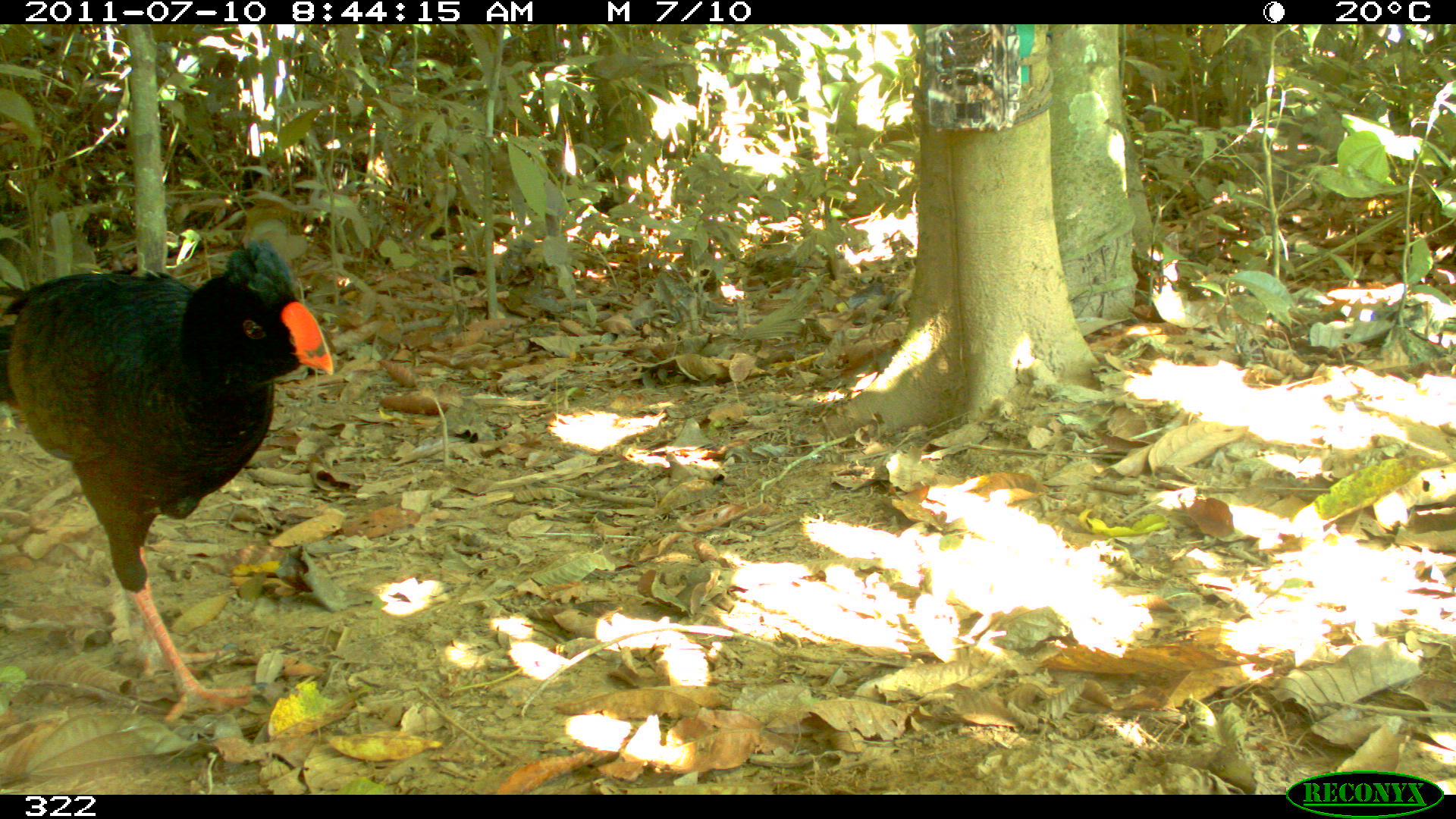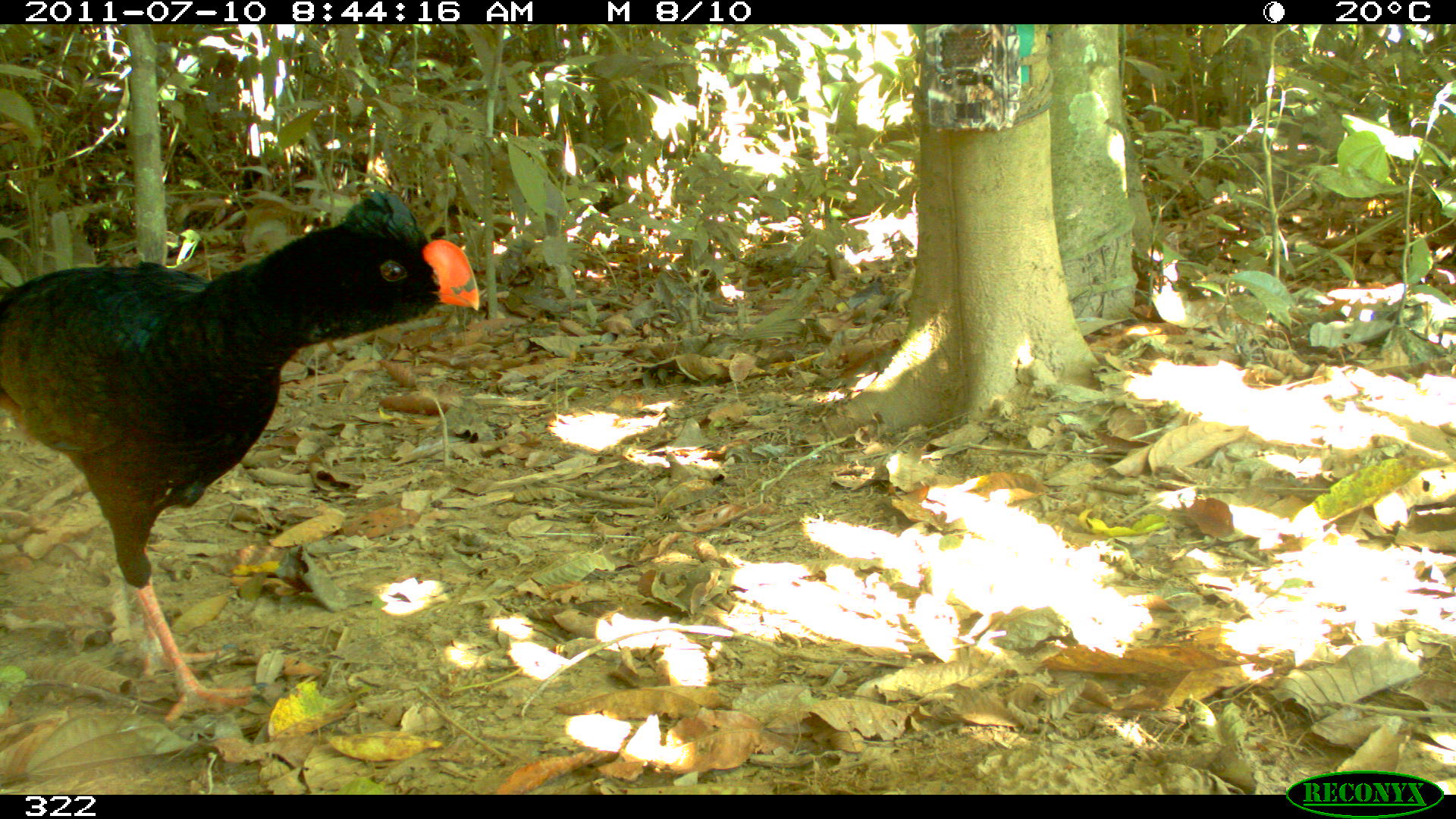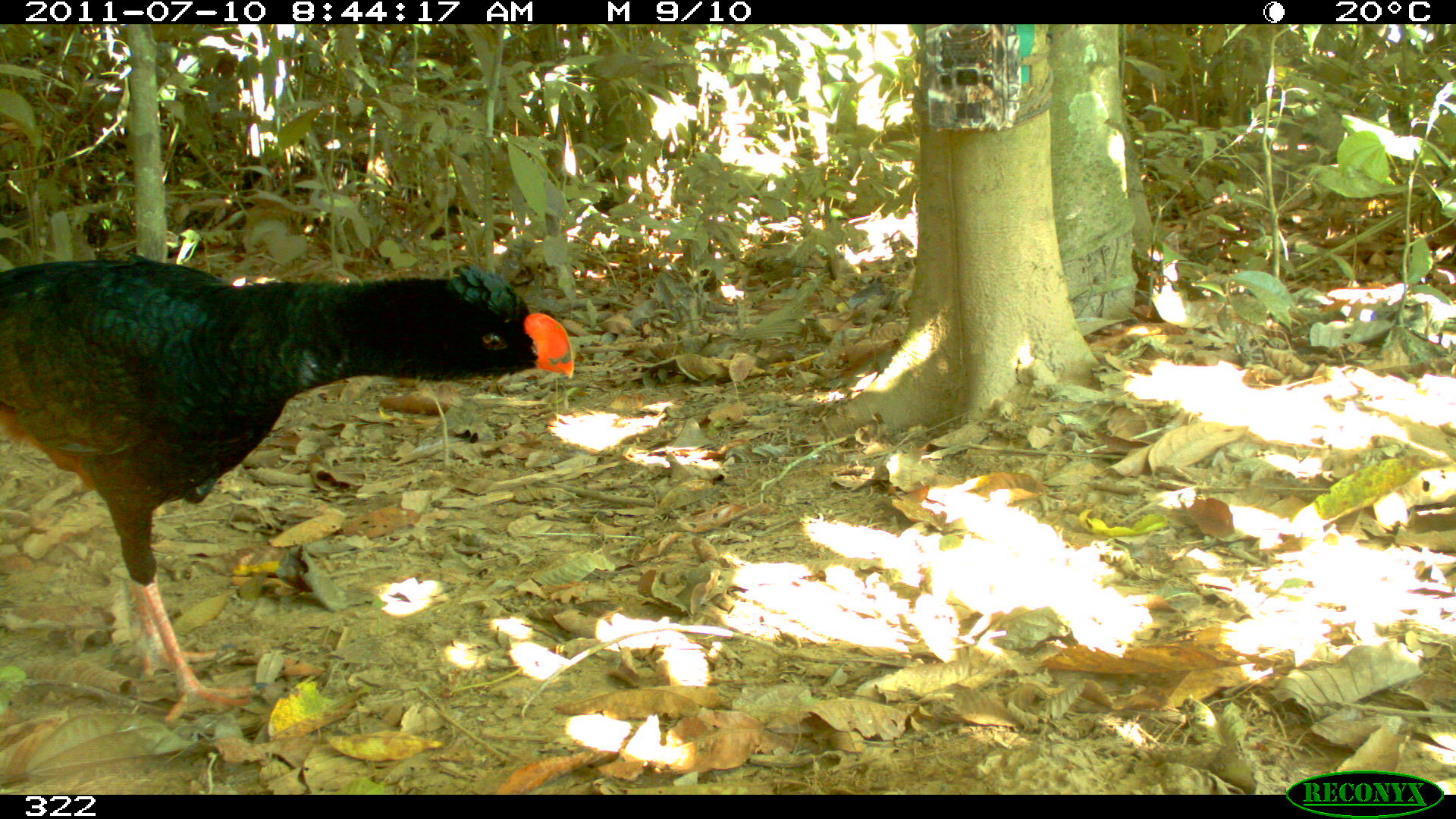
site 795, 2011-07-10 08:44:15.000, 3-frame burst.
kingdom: Animalia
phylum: Chordata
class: Aves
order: Galliformes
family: Cracidae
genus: Mitu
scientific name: Mitu tuberosum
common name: razor-billed curassow